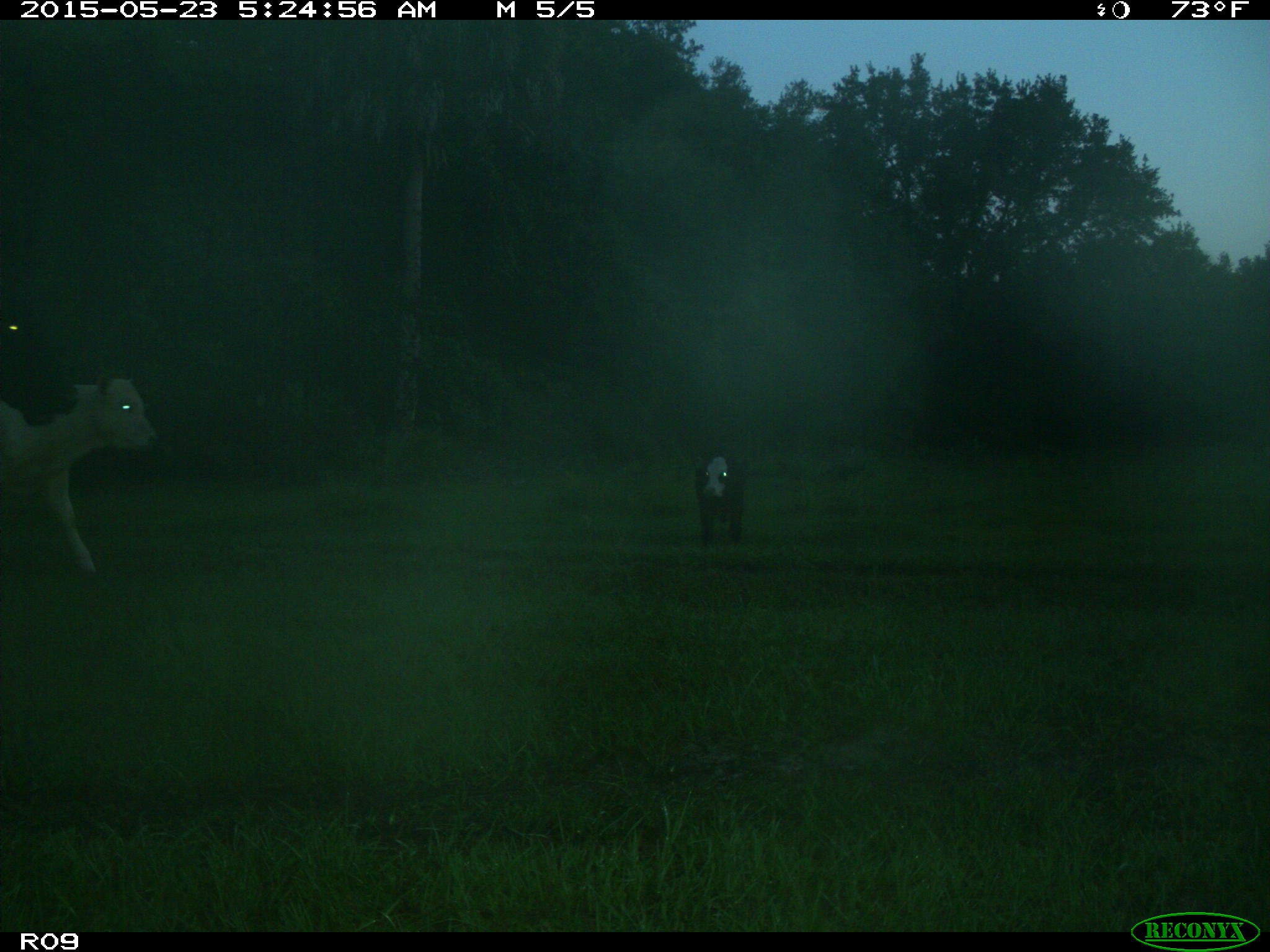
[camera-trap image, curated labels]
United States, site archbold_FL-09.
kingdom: Animalia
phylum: Chordata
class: Mammalia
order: Artiodactyla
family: Bovidae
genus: Bos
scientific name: Bos taurus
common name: domestic cow